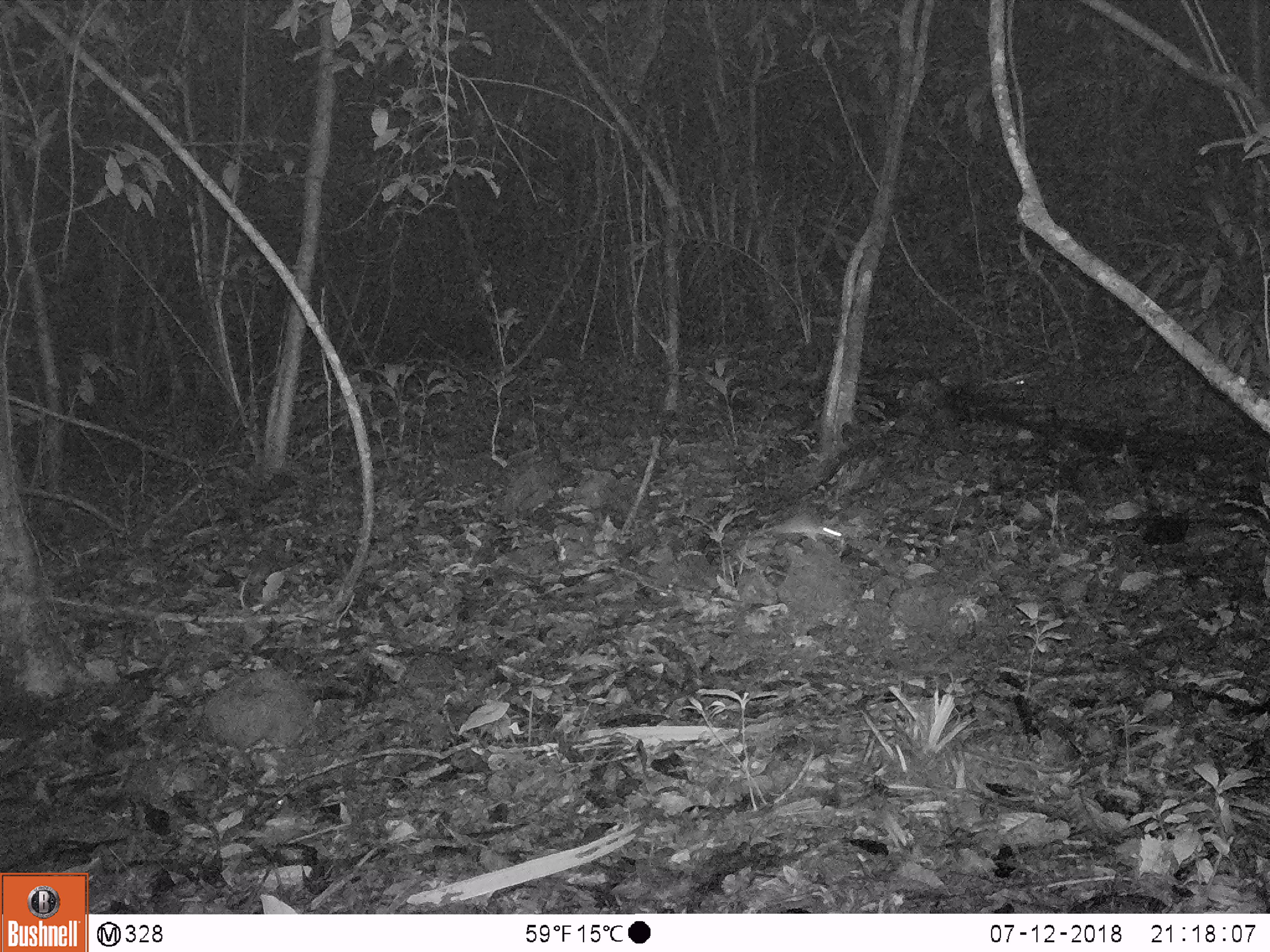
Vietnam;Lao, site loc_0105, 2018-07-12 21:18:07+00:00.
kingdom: Animalia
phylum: Chordata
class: Mammalia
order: Rodentia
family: Muridae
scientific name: Muridae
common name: old-world mice and rats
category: unidentified murid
Unidentified murid (old-world mice and rats) (Muridae). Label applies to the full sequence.